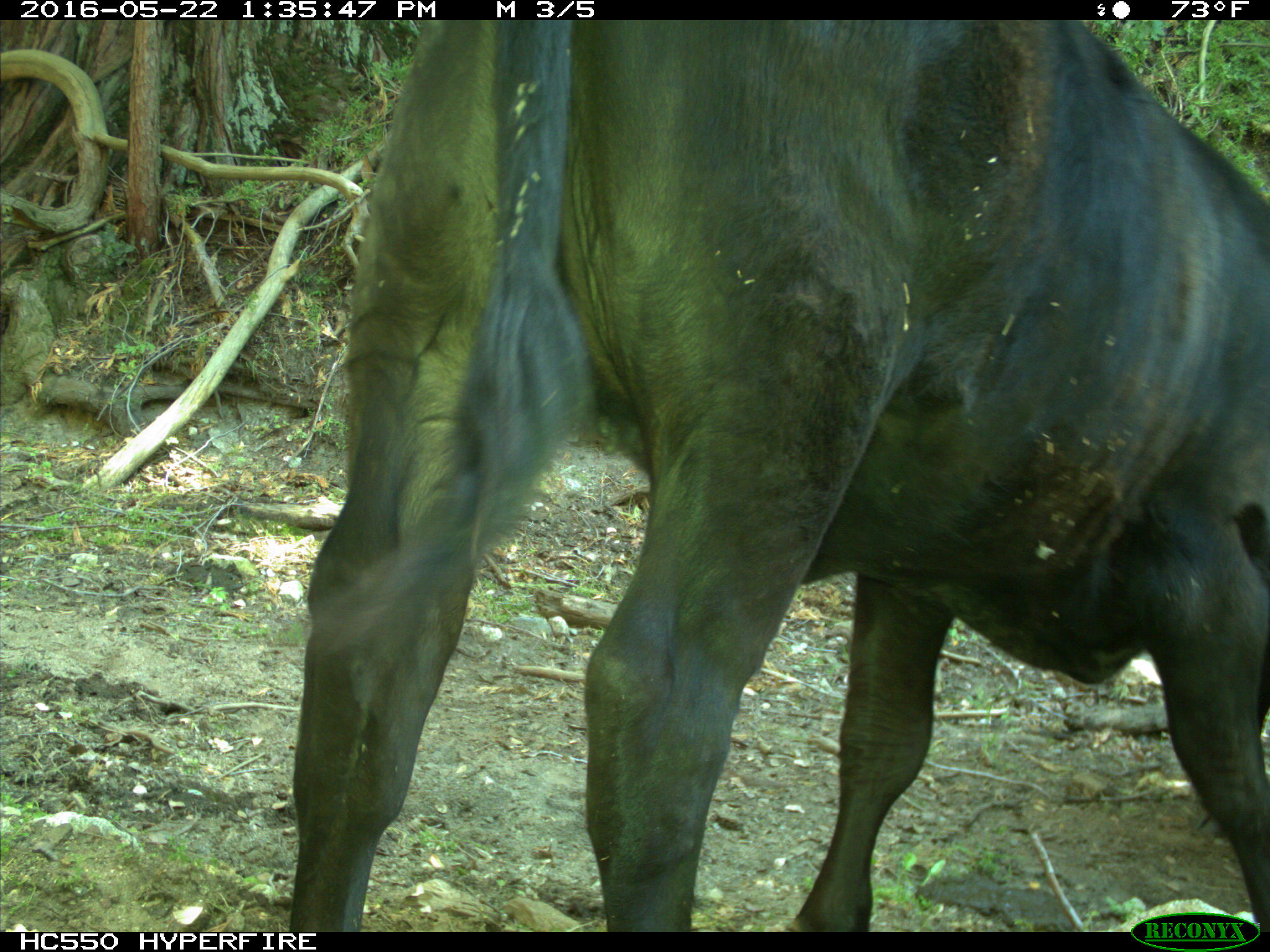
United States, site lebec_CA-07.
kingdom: Animalia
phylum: Chordata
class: Mammalia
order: Artiodactyla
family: Bovidae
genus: Bos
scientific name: Bos taurus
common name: domestic cow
Bos taurus (domestic cow).